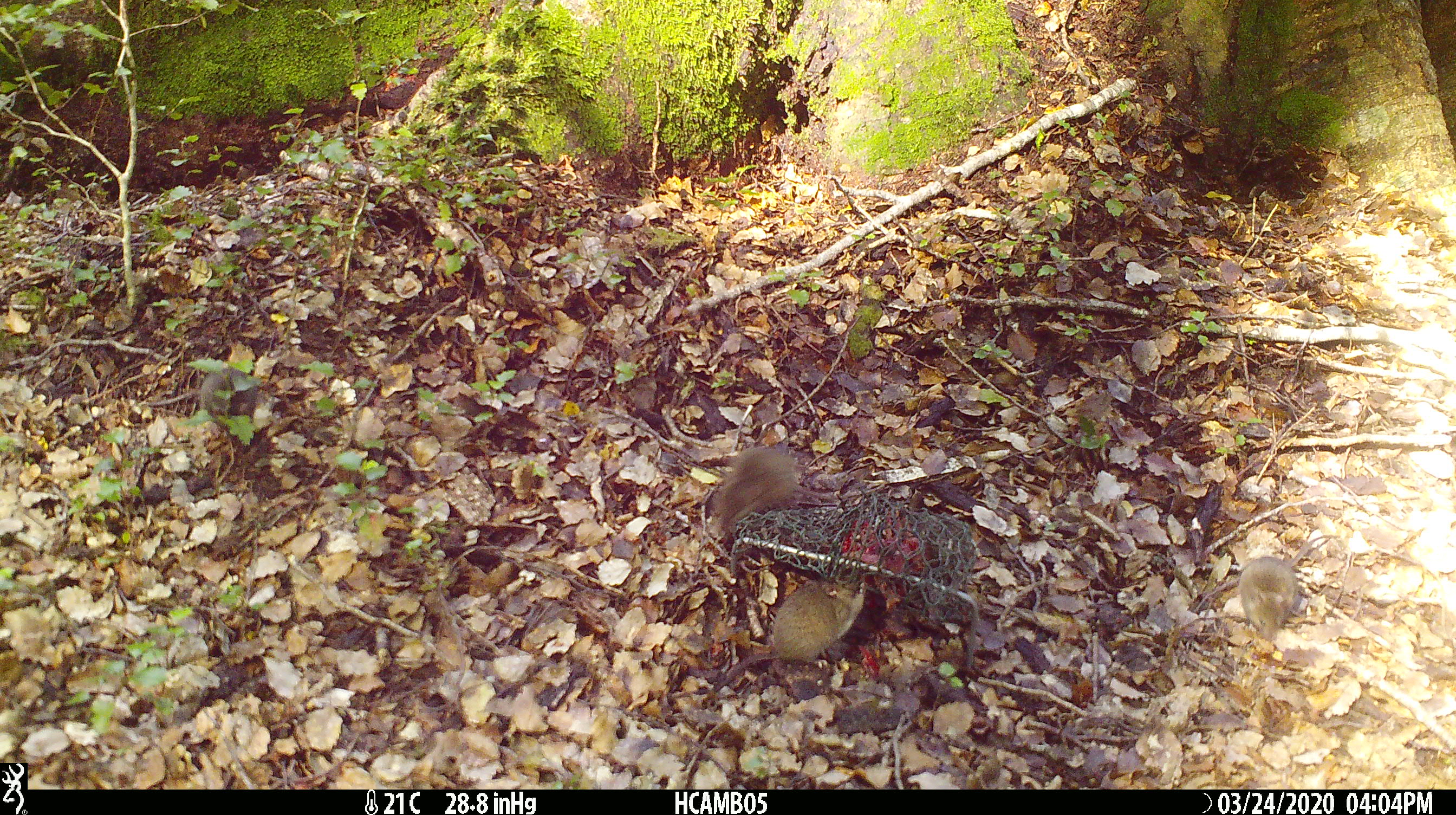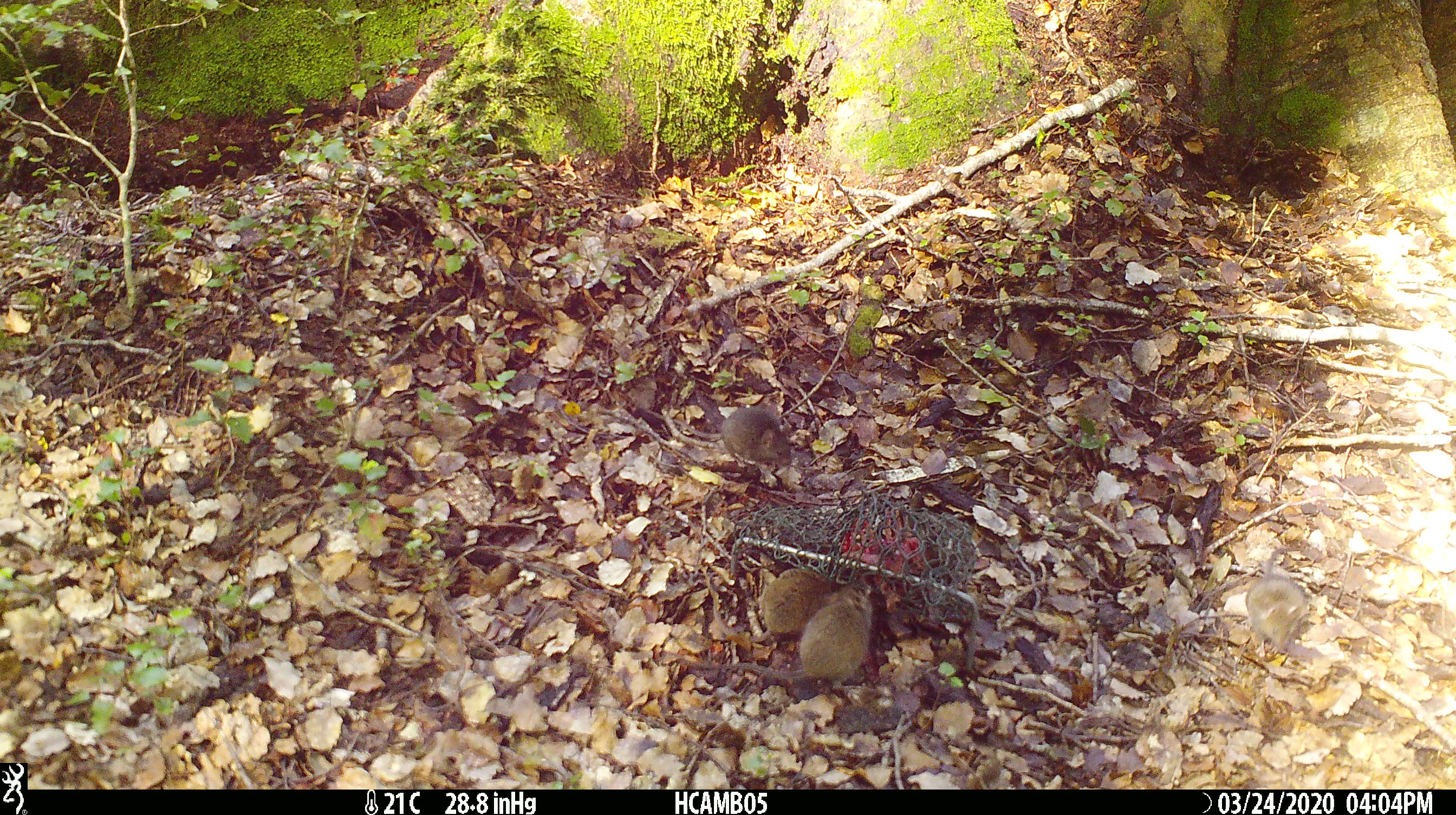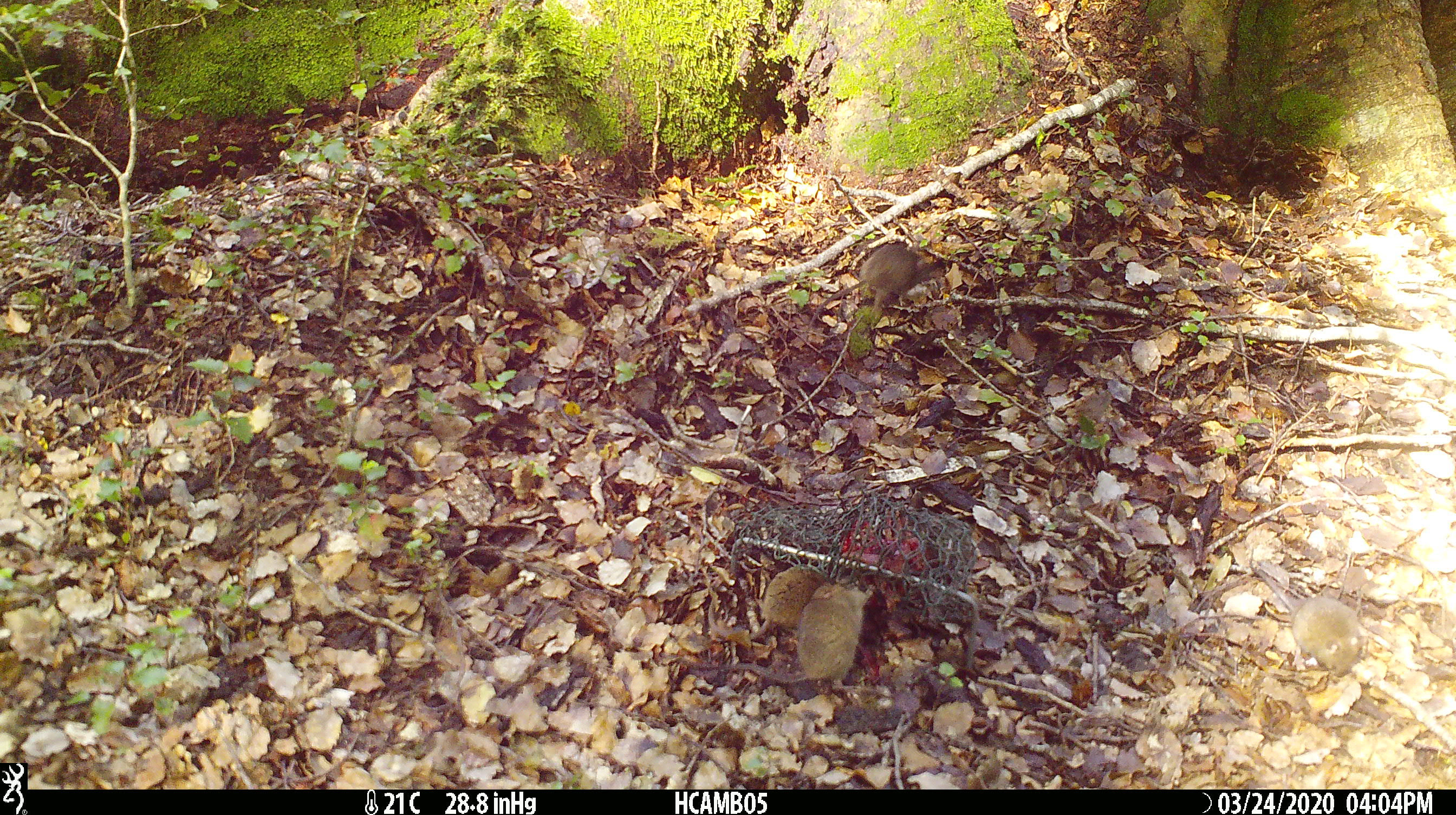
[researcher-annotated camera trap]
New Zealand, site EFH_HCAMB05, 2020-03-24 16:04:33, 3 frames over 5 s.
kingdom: Animalia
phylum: Chordata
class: Mammalia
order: Rodentia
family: Muridae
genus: Mus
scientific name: Mus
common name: mouse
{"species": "mouse (Mus)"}